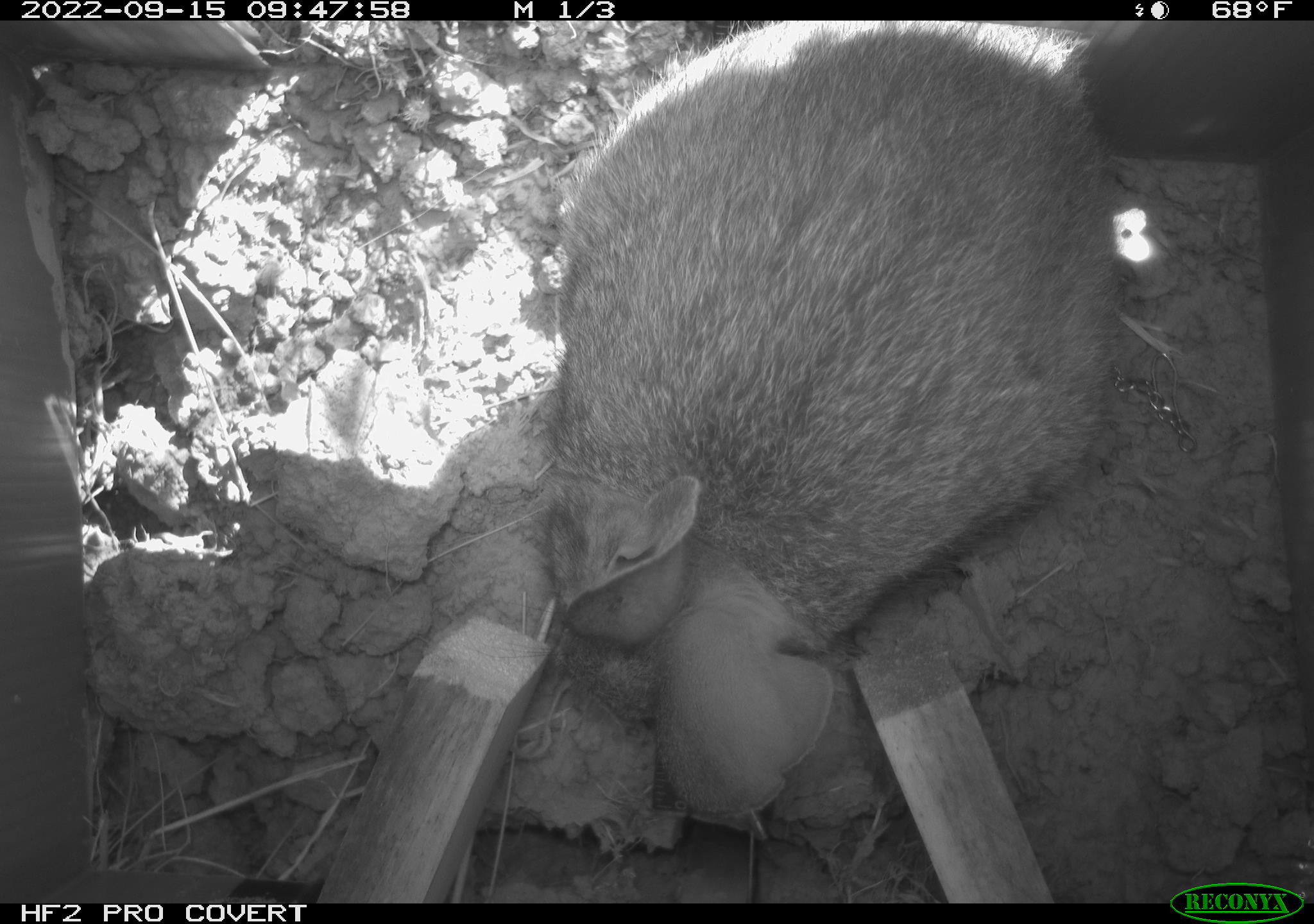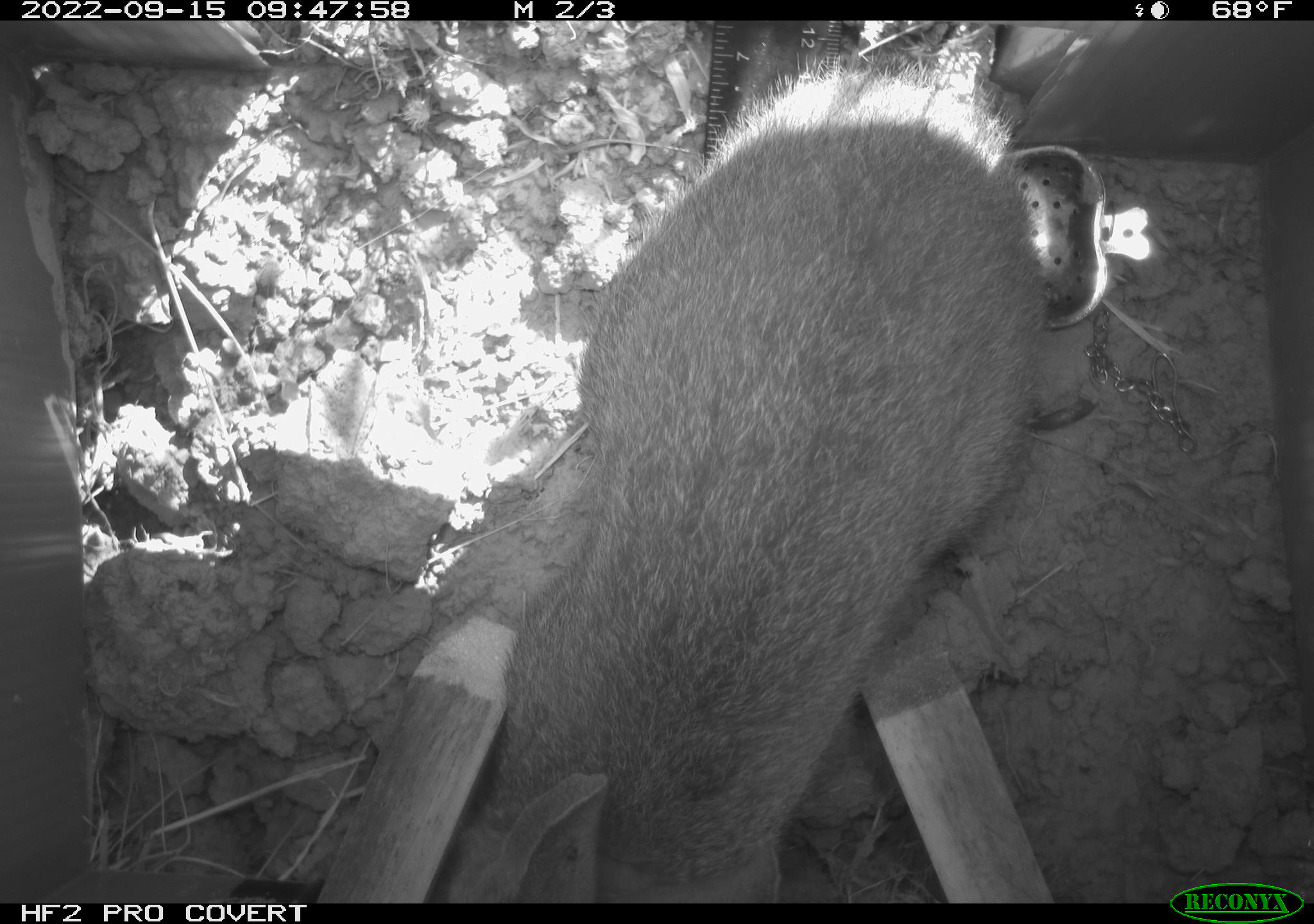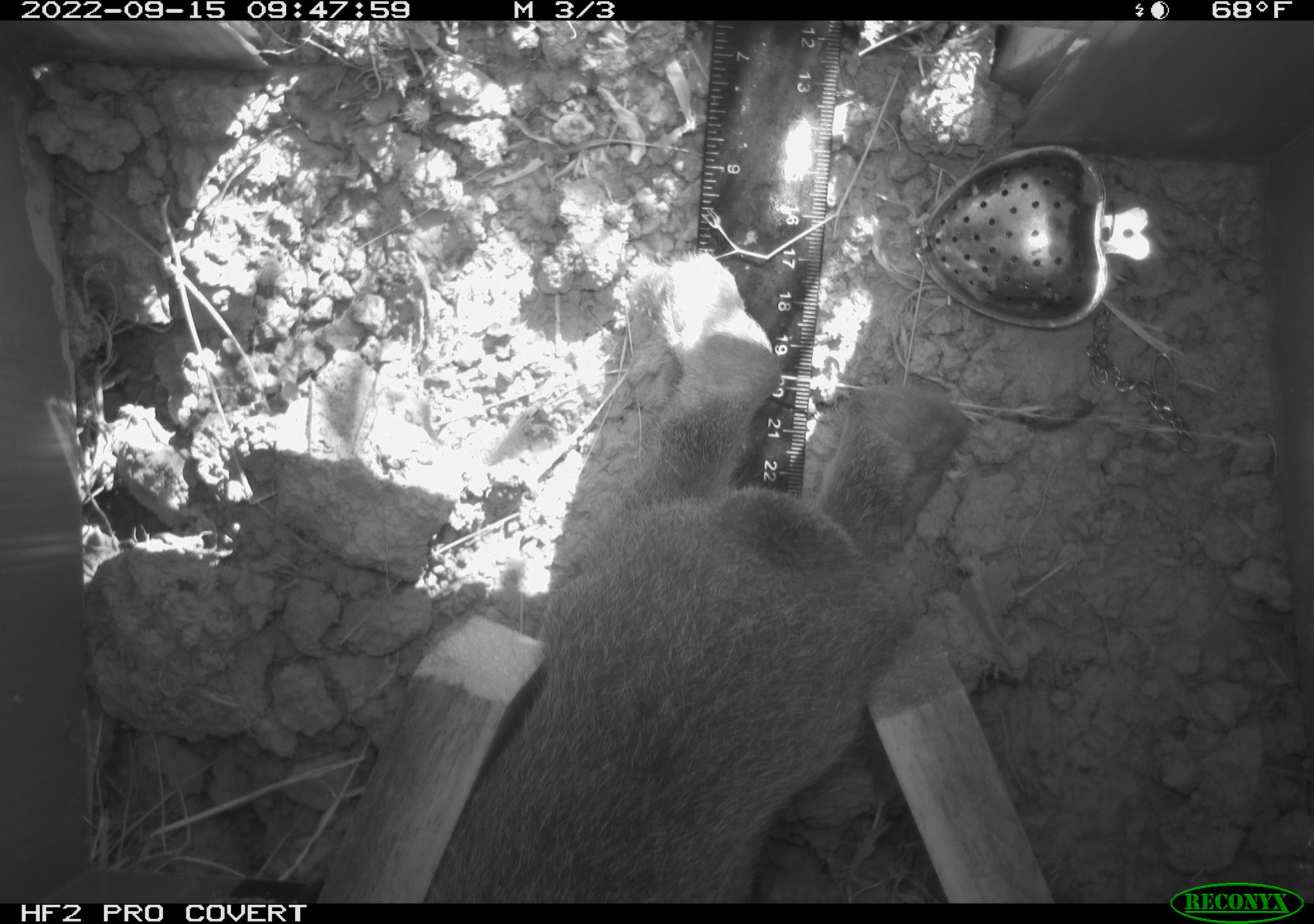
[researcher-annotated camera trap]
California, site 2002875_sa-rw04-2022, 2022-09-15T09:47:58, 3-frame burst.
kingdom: Animalia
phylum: Chordata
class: Mammalia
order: Lagomorpha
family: Leporidae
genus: Sylvilagus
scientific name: Sylvilagus bachmani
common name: brush rabbit